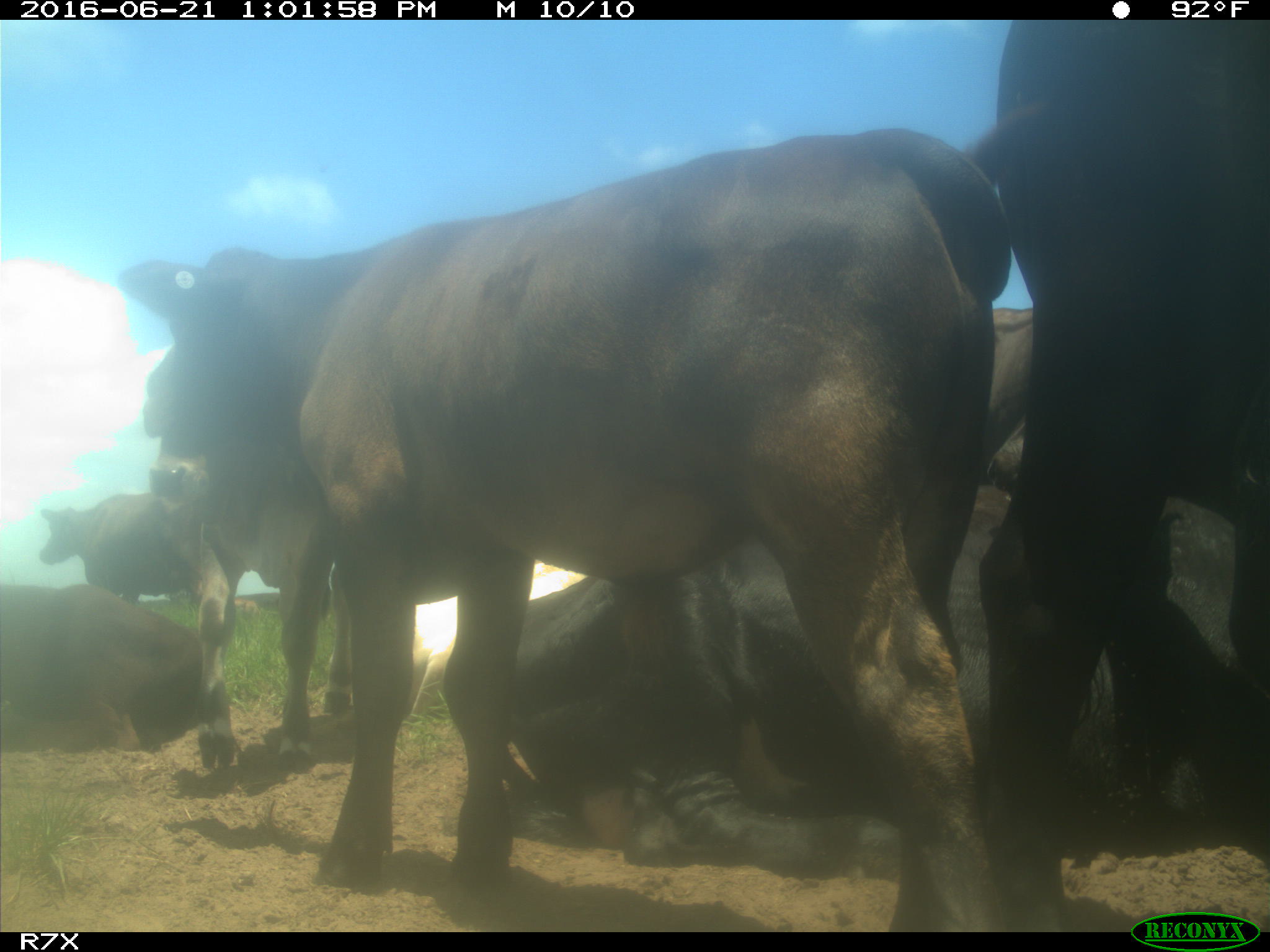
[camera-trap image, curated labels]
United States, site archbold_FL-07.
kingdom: Animalia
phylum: Chordata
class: Mammalia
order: Artiodactyla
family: Bovidae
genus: Bos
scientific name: Bos taurus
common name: domestic cow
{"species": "Bos taurus (domestic cow)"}